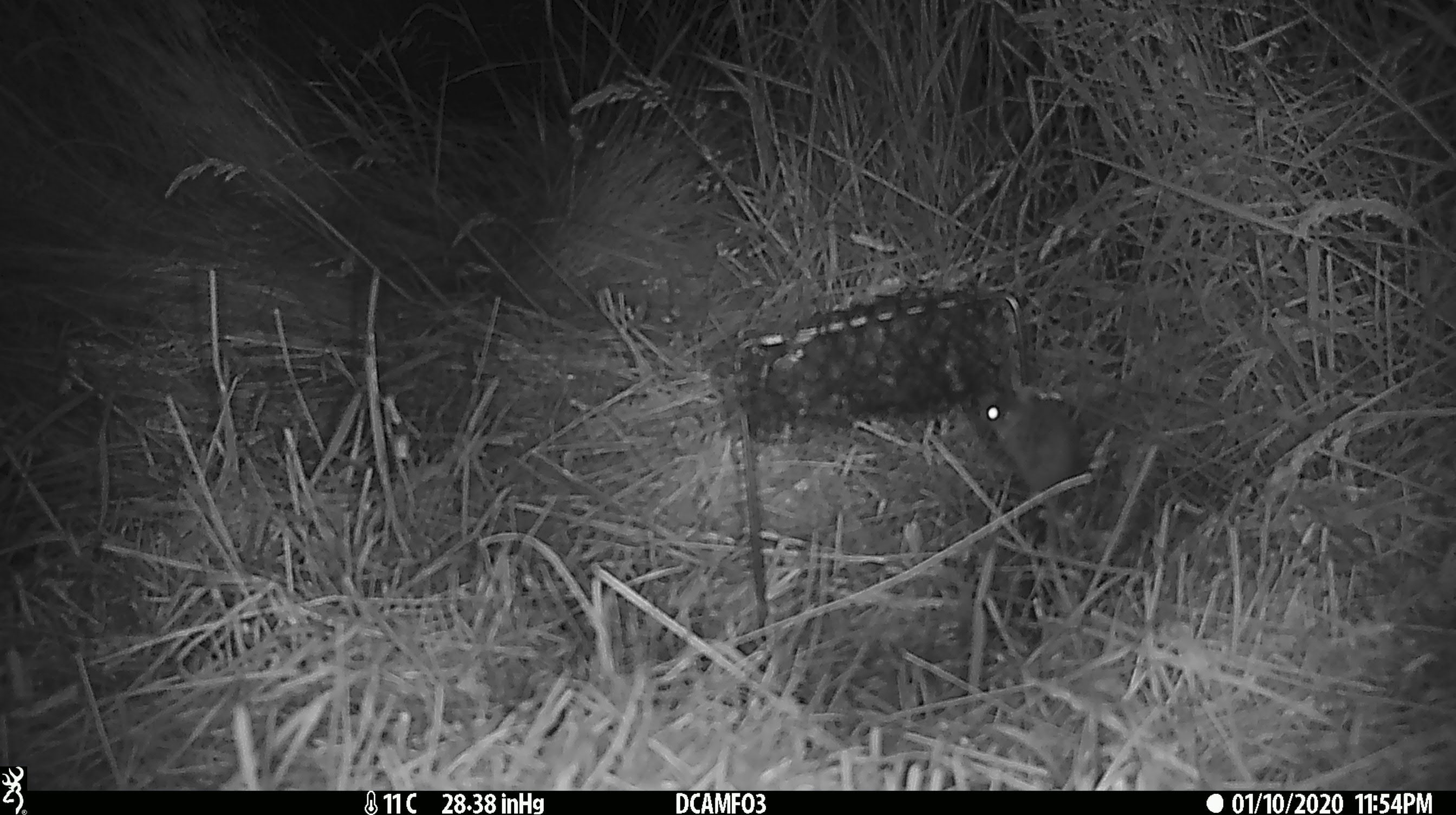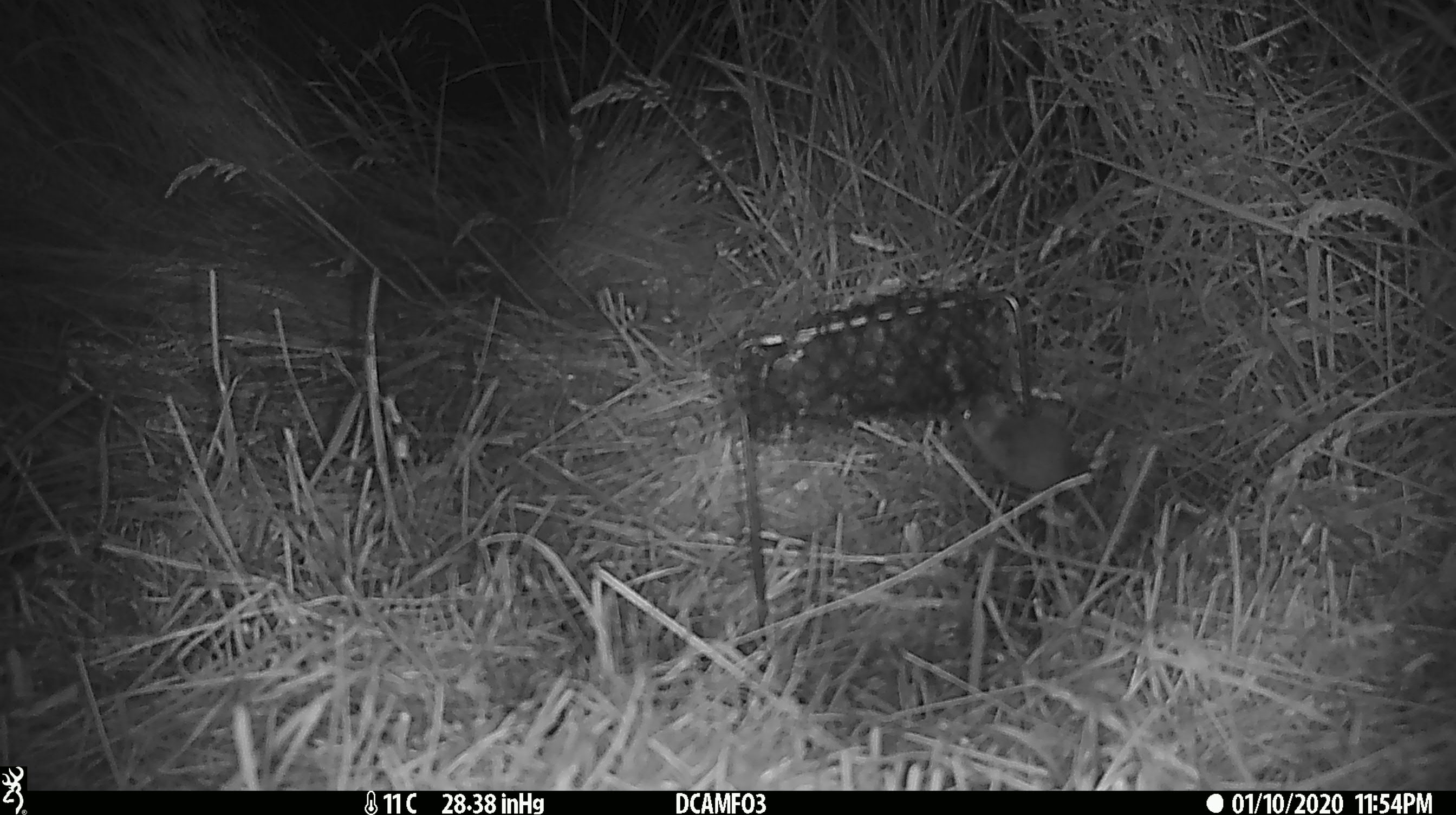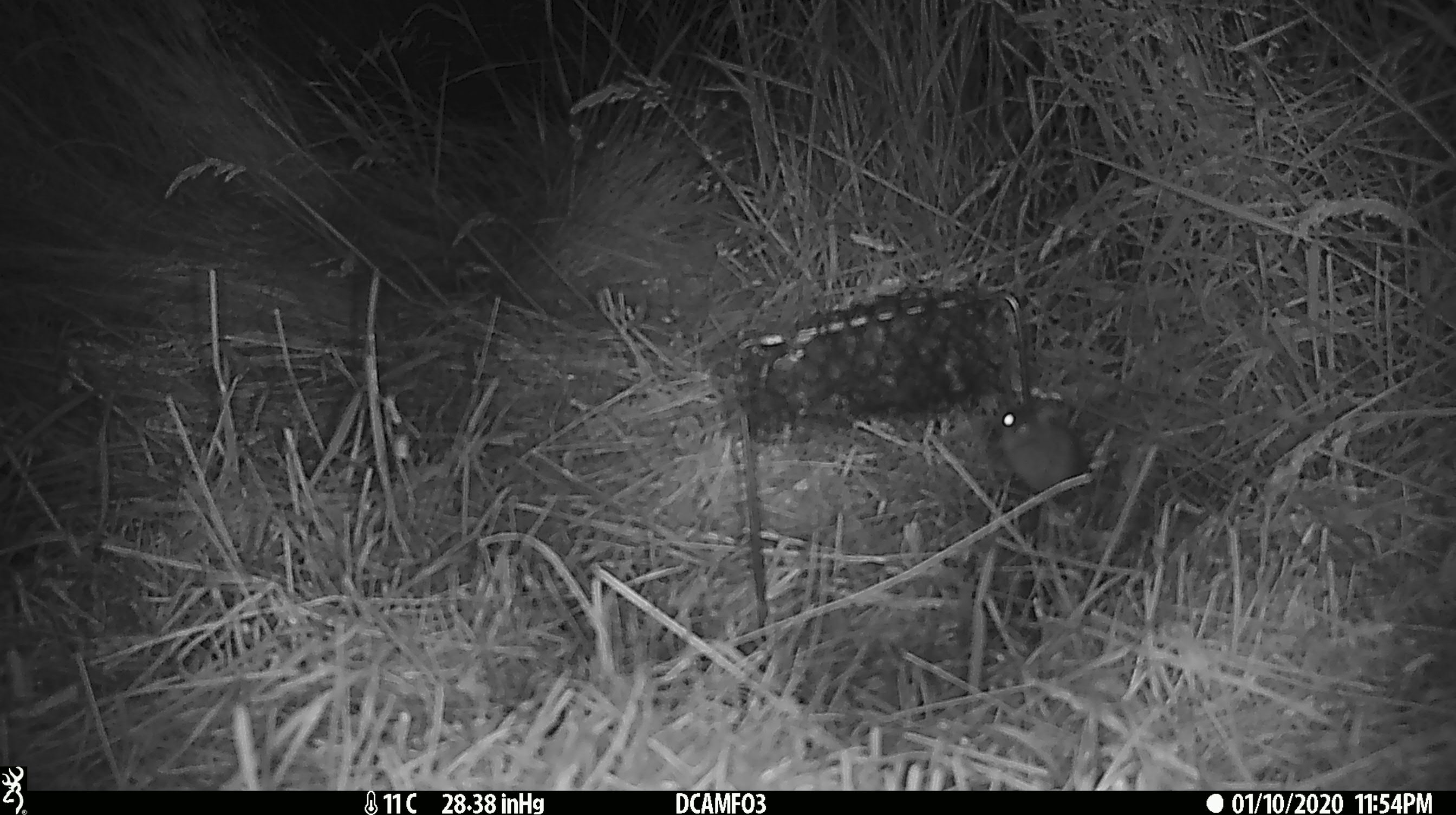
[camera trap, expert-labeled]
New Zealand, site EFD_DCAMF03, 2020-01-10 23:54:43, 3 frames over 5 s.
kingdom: Animalia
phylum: Chordata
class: Mammalia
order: Rodentia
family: Muridae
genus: Mus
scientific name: Mus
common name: mouse